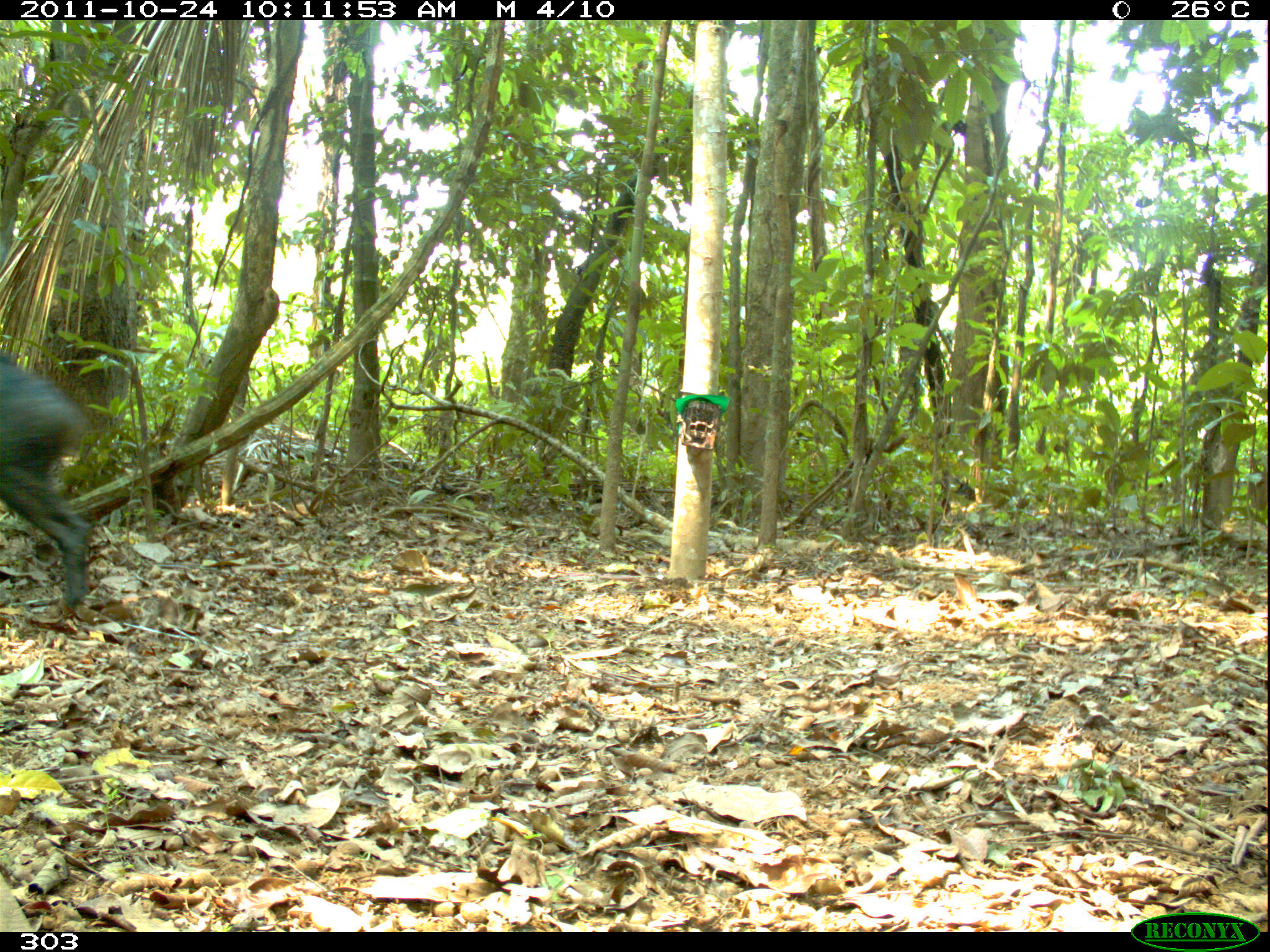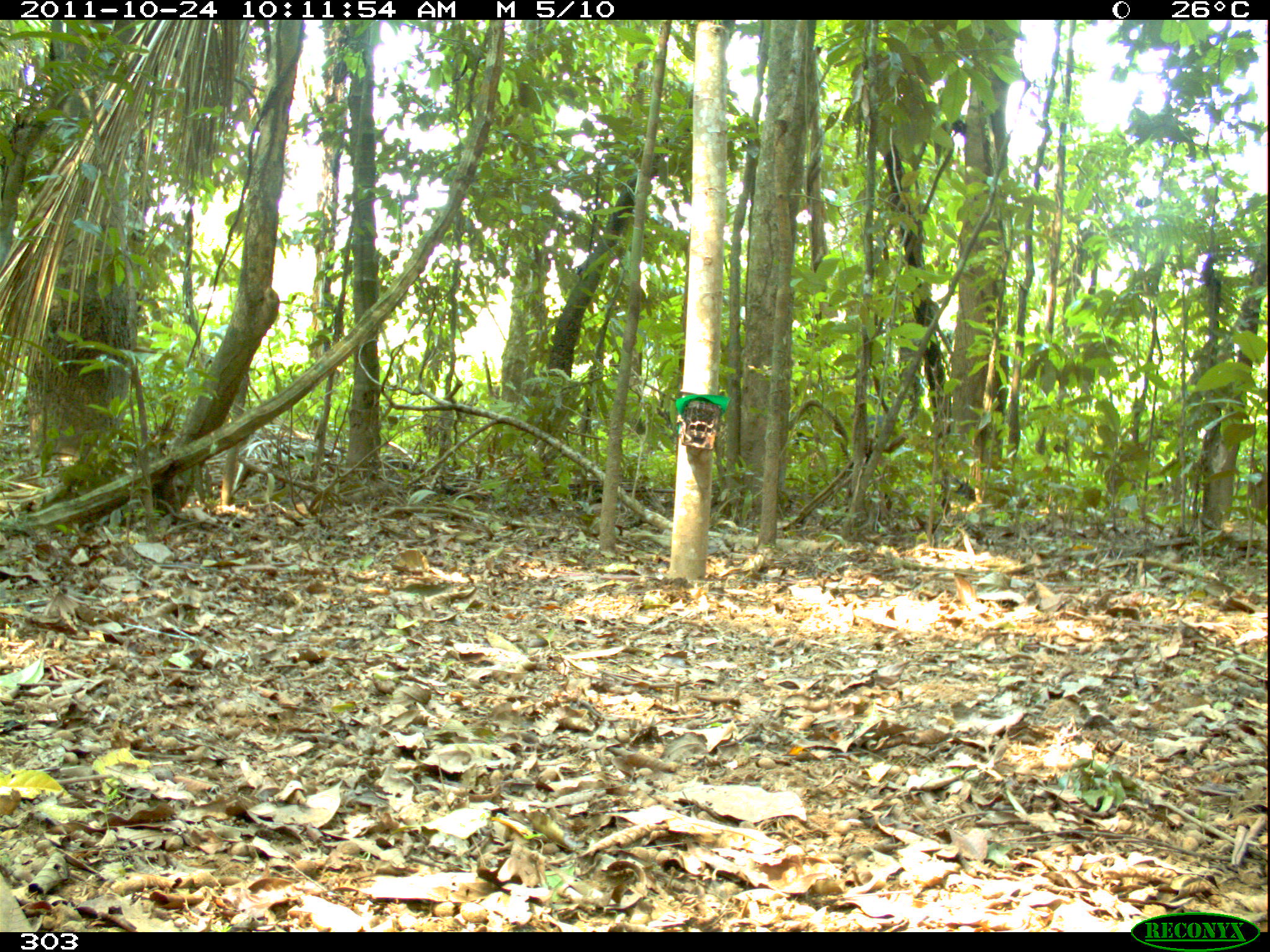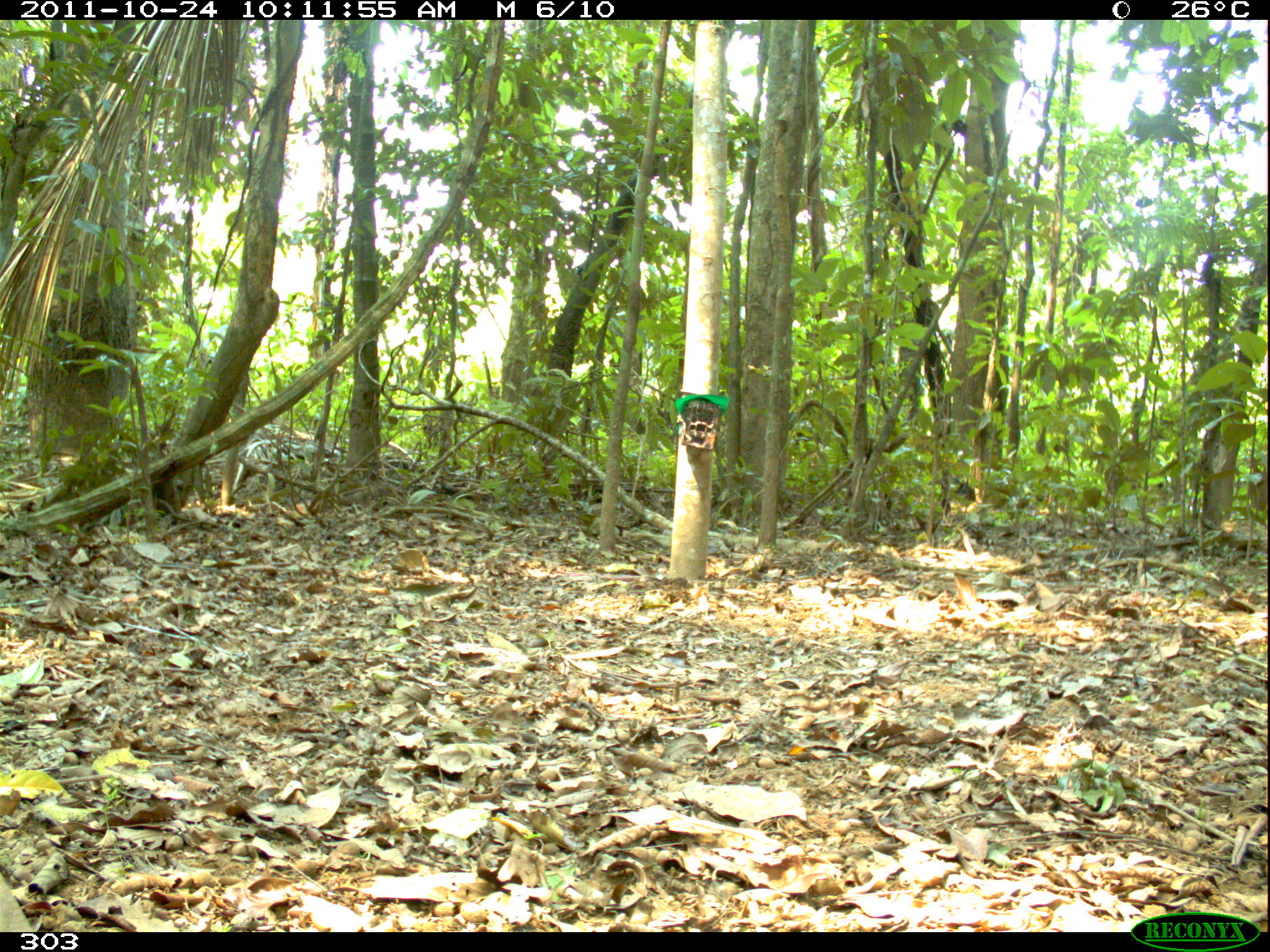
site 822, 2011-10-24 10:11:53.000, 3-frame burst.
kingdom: Animalia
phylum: Chordata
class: Mammalia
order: Artiodactyla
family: Tayassuidae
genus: Tayassu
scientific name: Tayassu pecari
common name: white-lipped peccary